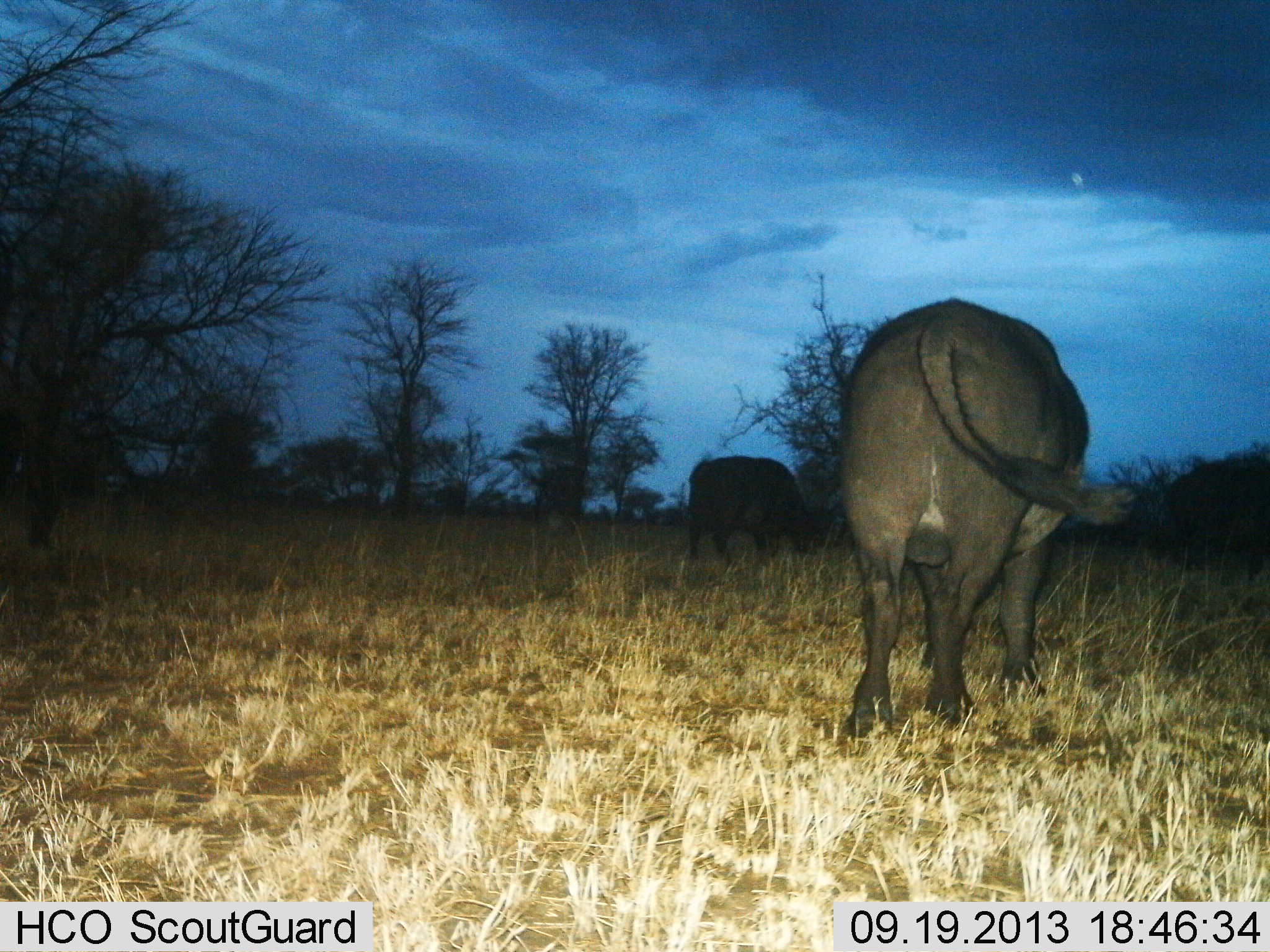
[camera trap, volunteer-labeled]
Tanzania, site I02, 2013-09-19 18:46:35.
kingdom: Animalia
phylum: Chordata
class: Mammalia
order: Artiodactyla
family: Bovidae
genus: Syncerus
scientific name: Syncerus caffer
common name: cape buffalo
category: buffalo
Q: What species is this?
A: Buffalo (cape buffalo) (Syncerus caffer).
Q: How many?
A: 2.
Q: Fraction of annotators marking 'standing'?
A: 48%.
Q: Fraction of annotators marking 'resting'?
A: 0%.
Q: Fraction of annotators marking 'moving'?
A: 32%.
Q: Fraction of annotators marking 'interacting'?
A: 0%.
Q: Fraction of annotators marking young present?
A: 0%.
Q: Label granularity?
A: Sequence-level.